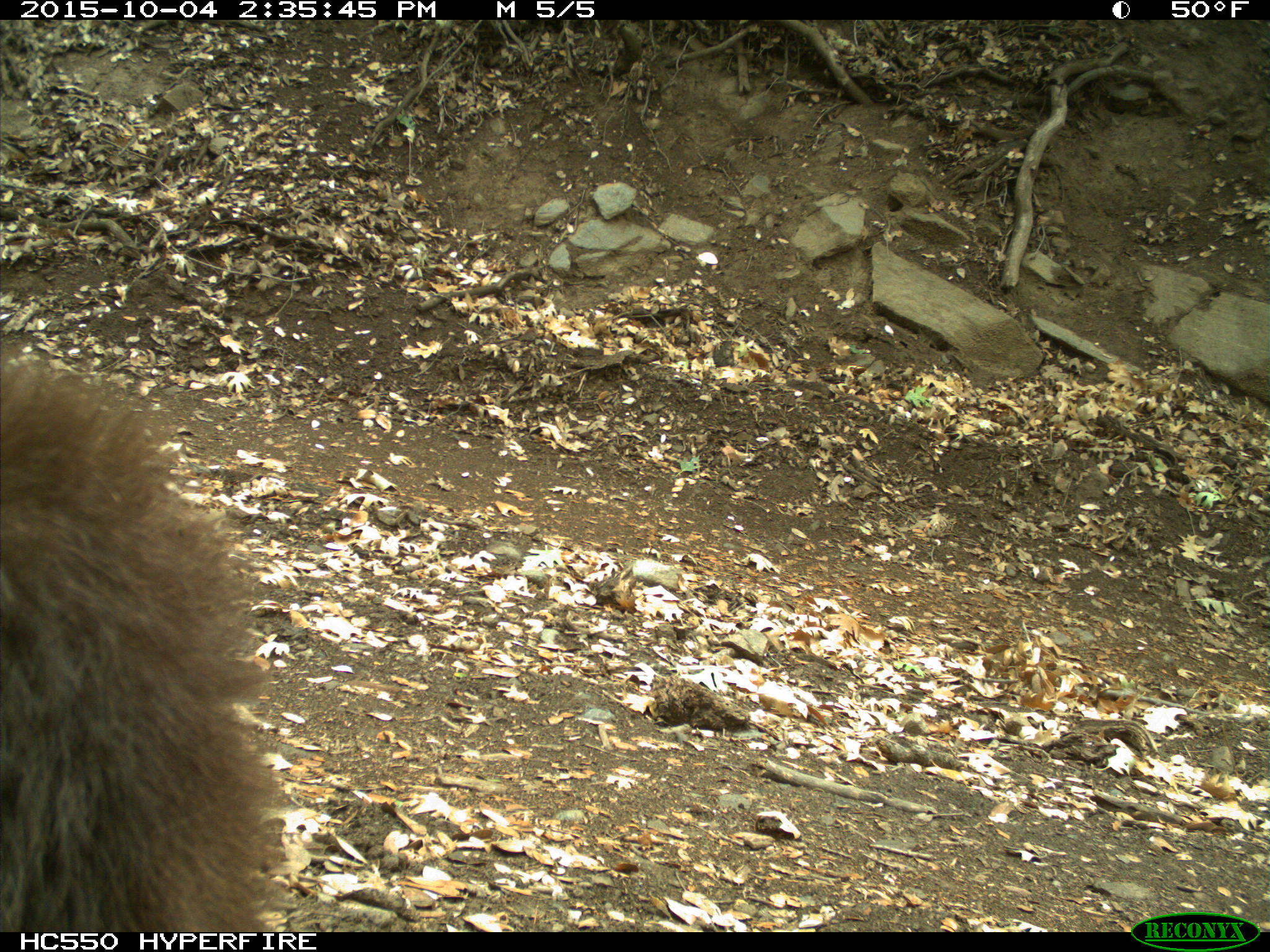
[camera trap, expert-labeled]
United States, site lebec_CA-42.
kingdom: Animalia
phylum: Chordata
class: Mammalia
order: Carnivora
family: Ursidae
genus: Ursus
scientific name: Ursus americanus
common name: american black bear